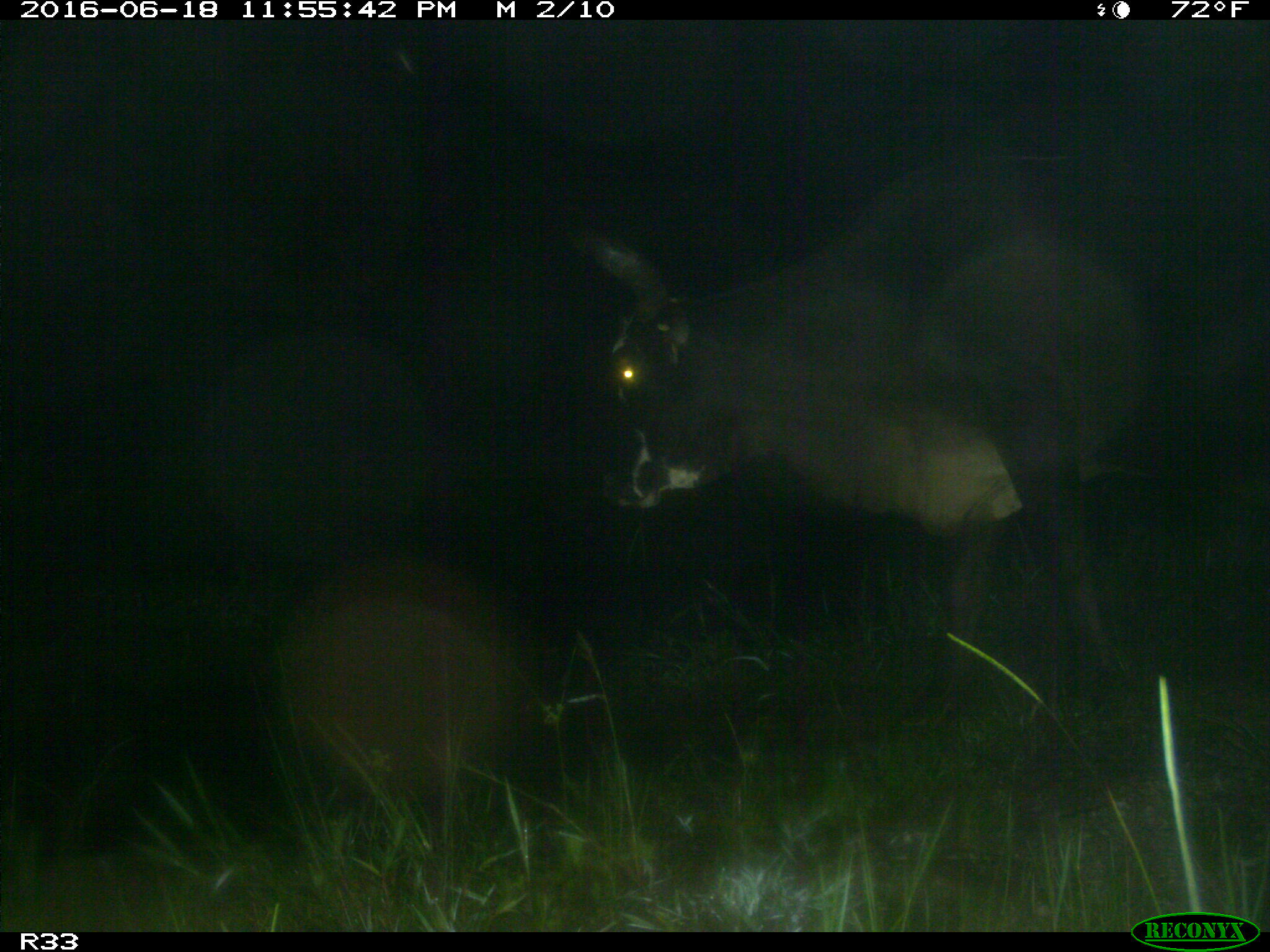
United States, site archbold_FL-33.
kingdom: Animalia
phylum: Chordata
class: Mammalia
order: Artiodactyla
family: Bovidae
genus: Bos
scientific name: Bos taurus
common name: domestic cow